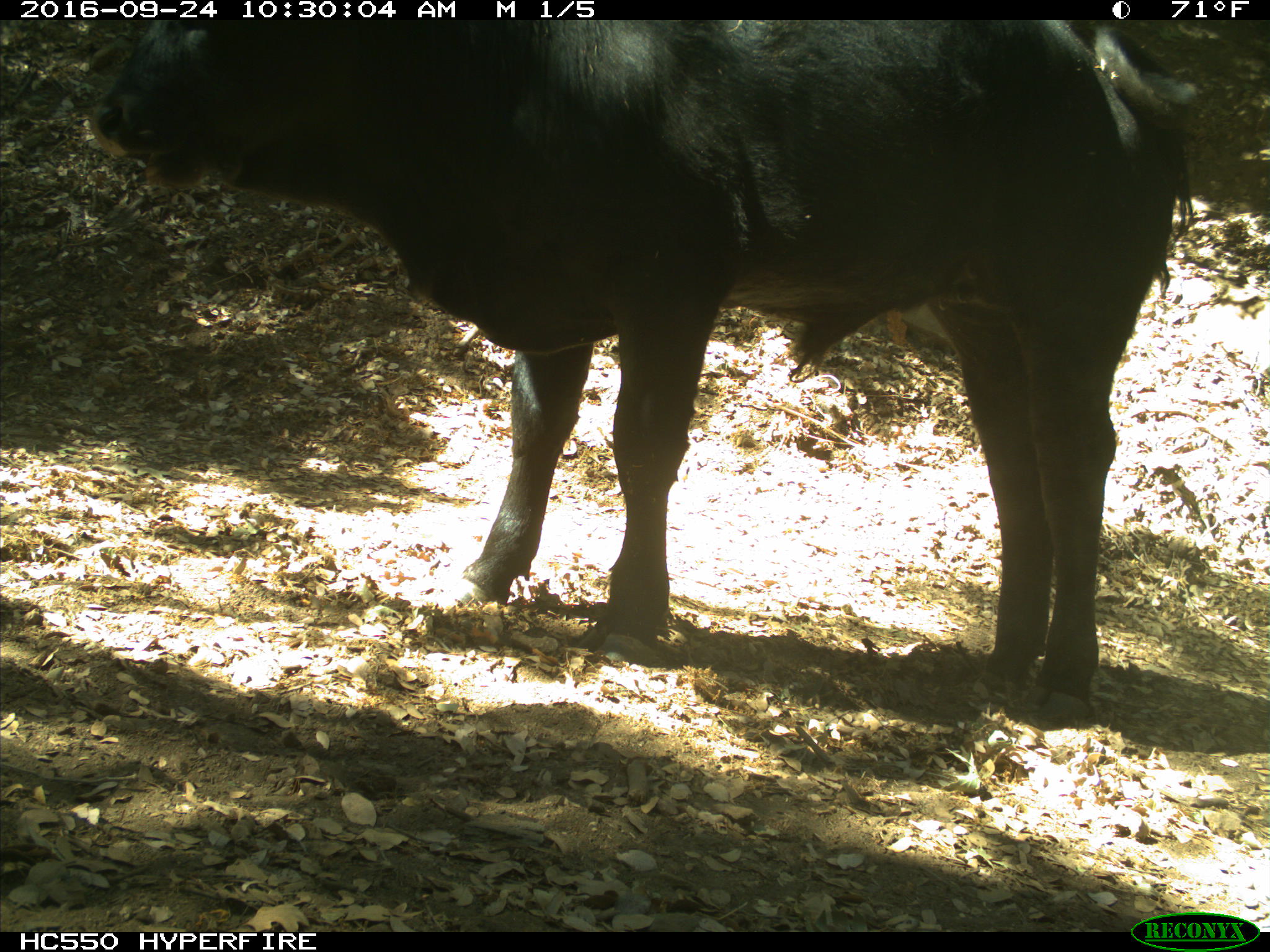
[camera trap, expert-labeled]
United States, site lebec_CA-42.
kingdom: Animalia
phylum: Chordata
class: Mammalia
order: Artiodactyla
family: Bovidae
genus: Bos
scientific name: Bos taurus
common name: domestic cow